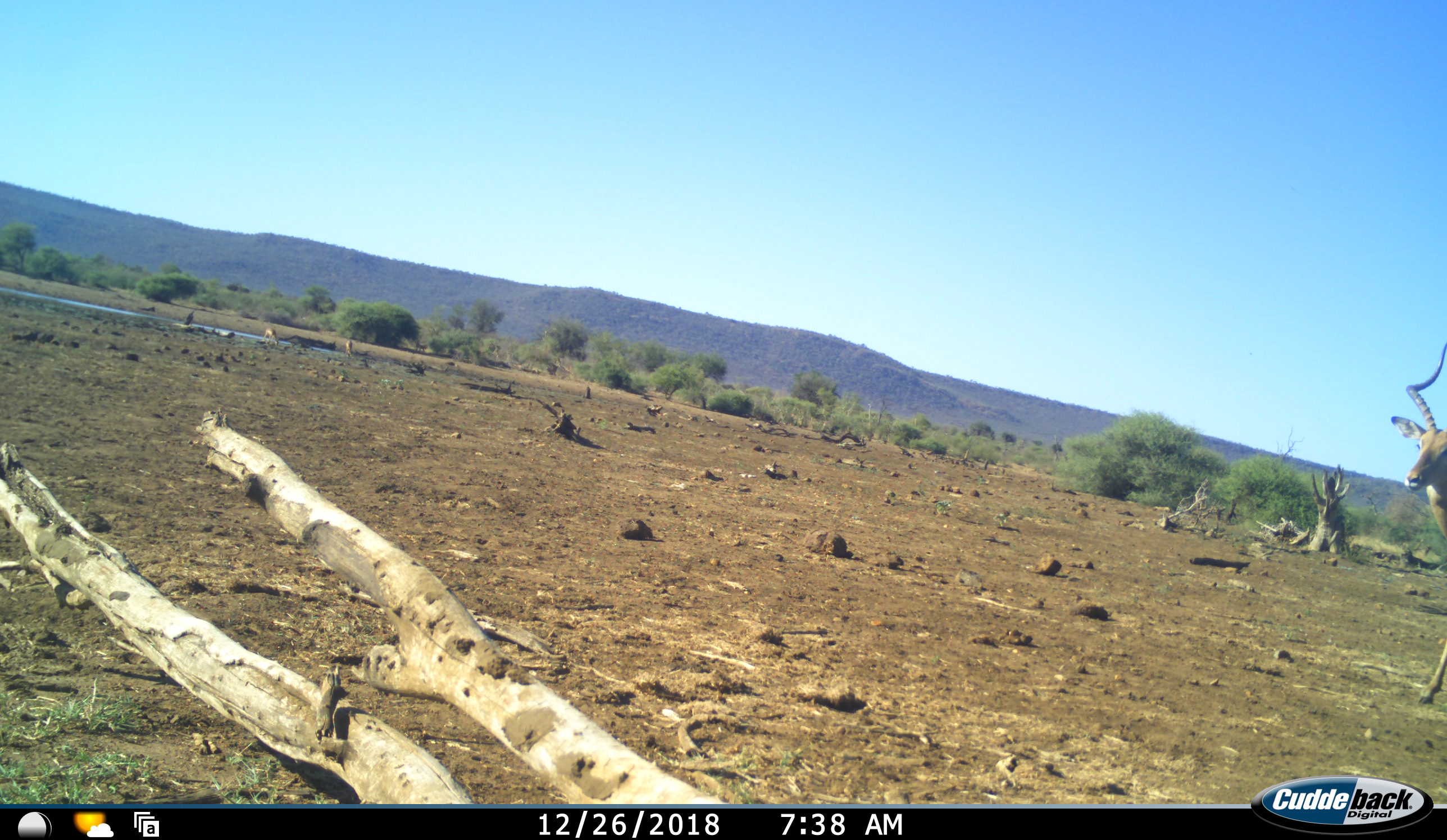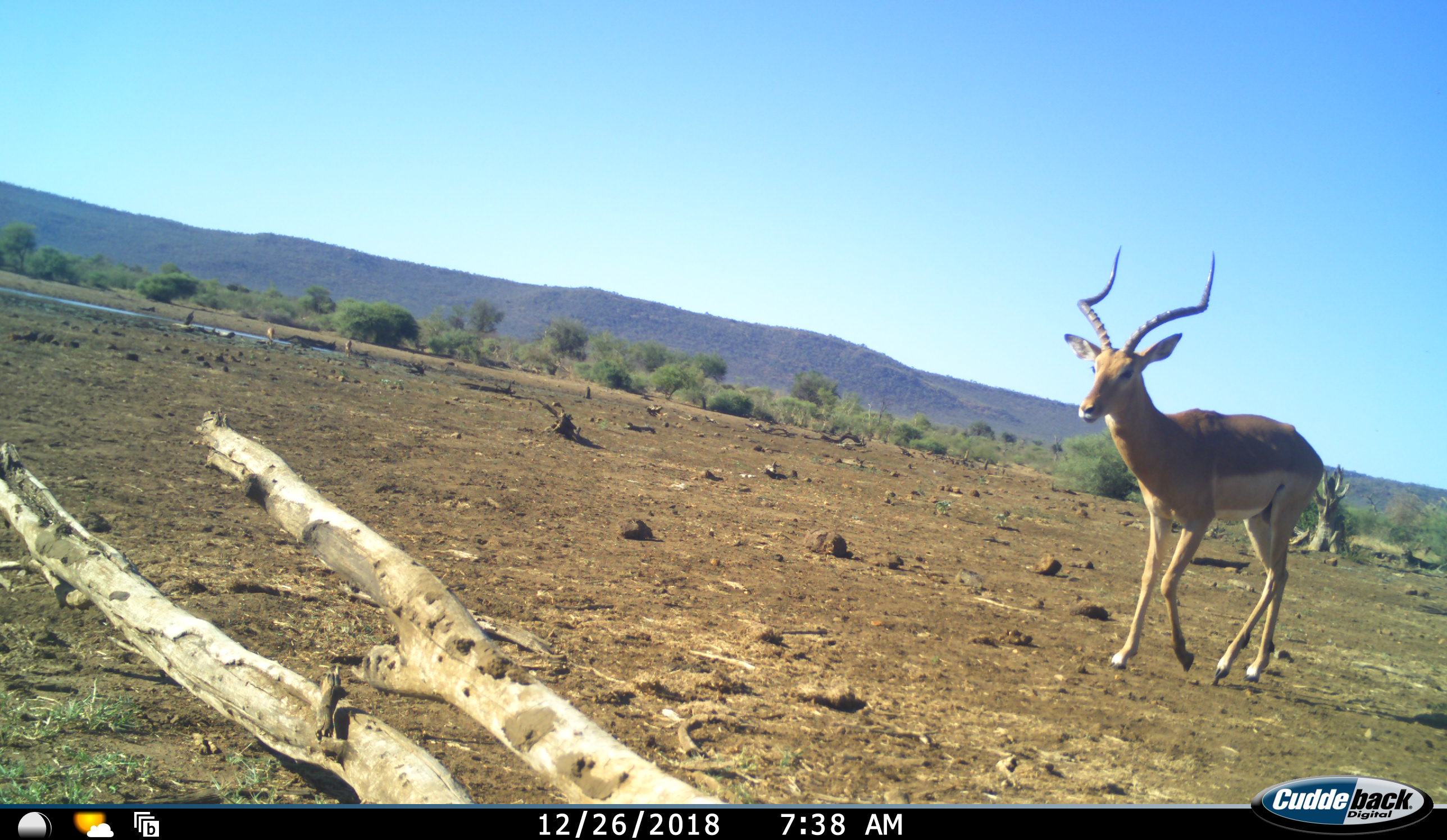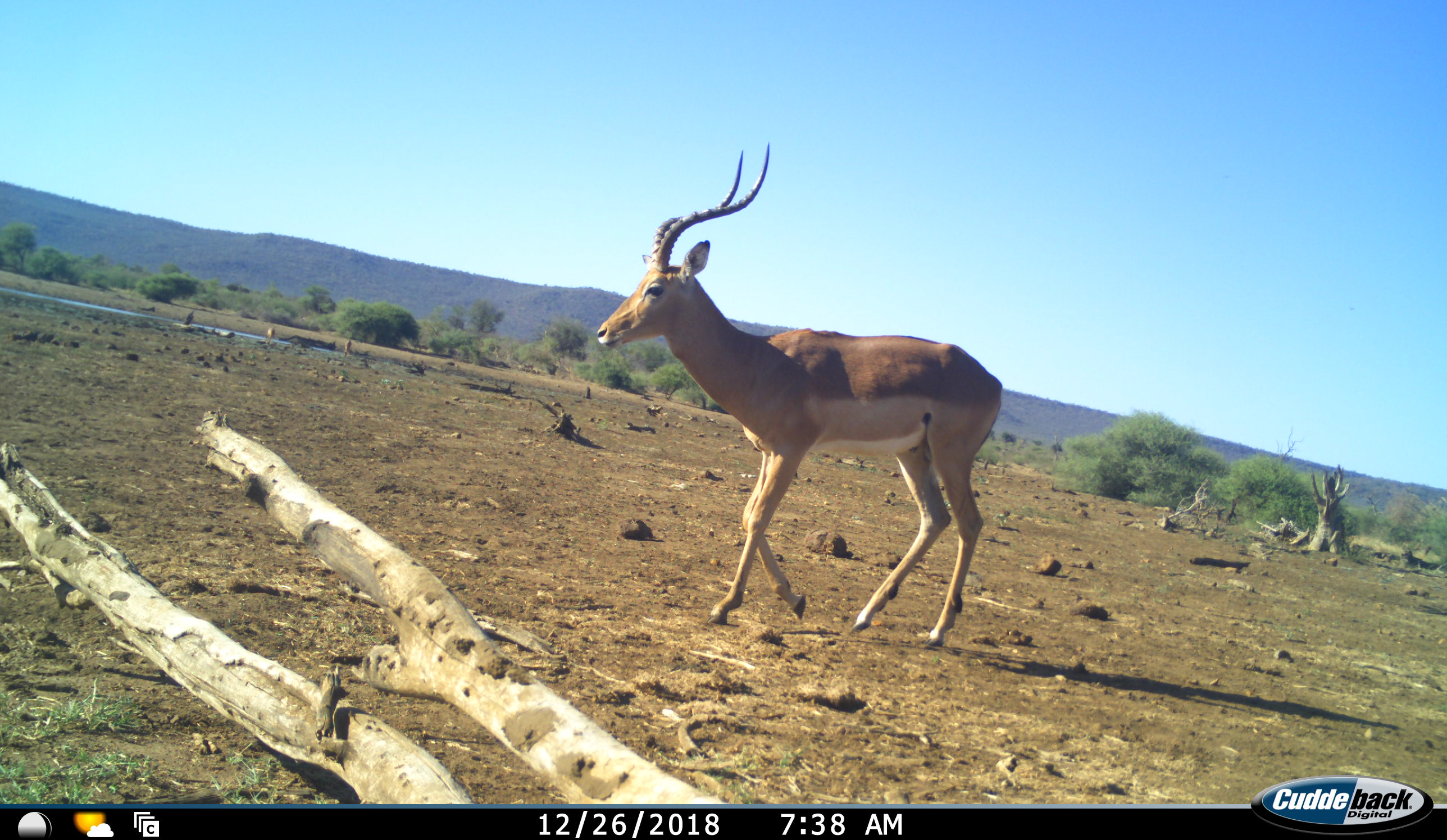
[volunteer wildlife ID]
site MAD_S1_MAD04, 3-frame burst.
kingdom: Animalia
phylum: Chordata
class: Mammalia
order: Artiodactyla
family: Bovidae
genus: Aepyceros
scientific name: Aepyceros melampus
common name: impala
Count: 1.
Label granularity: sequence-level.